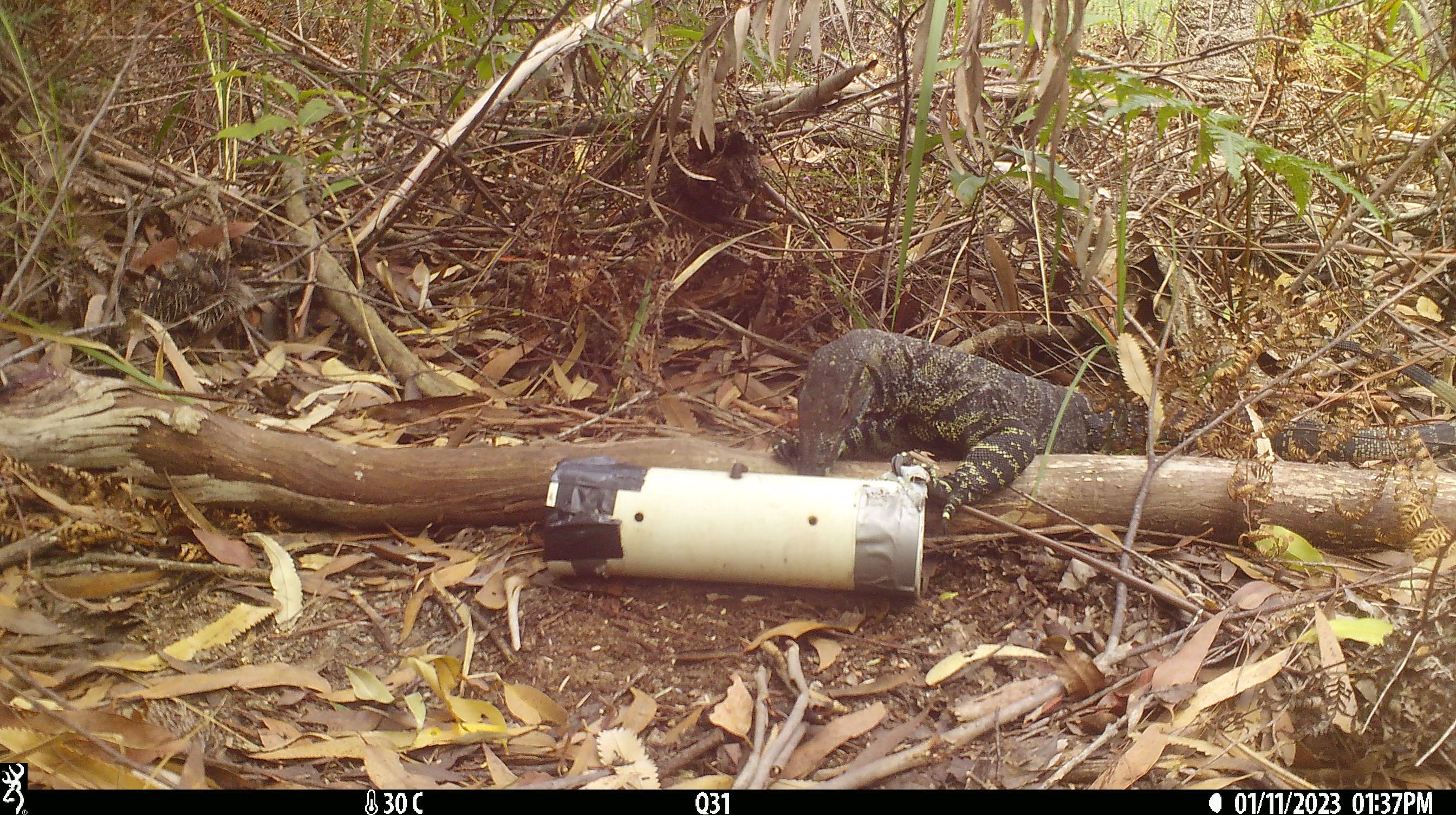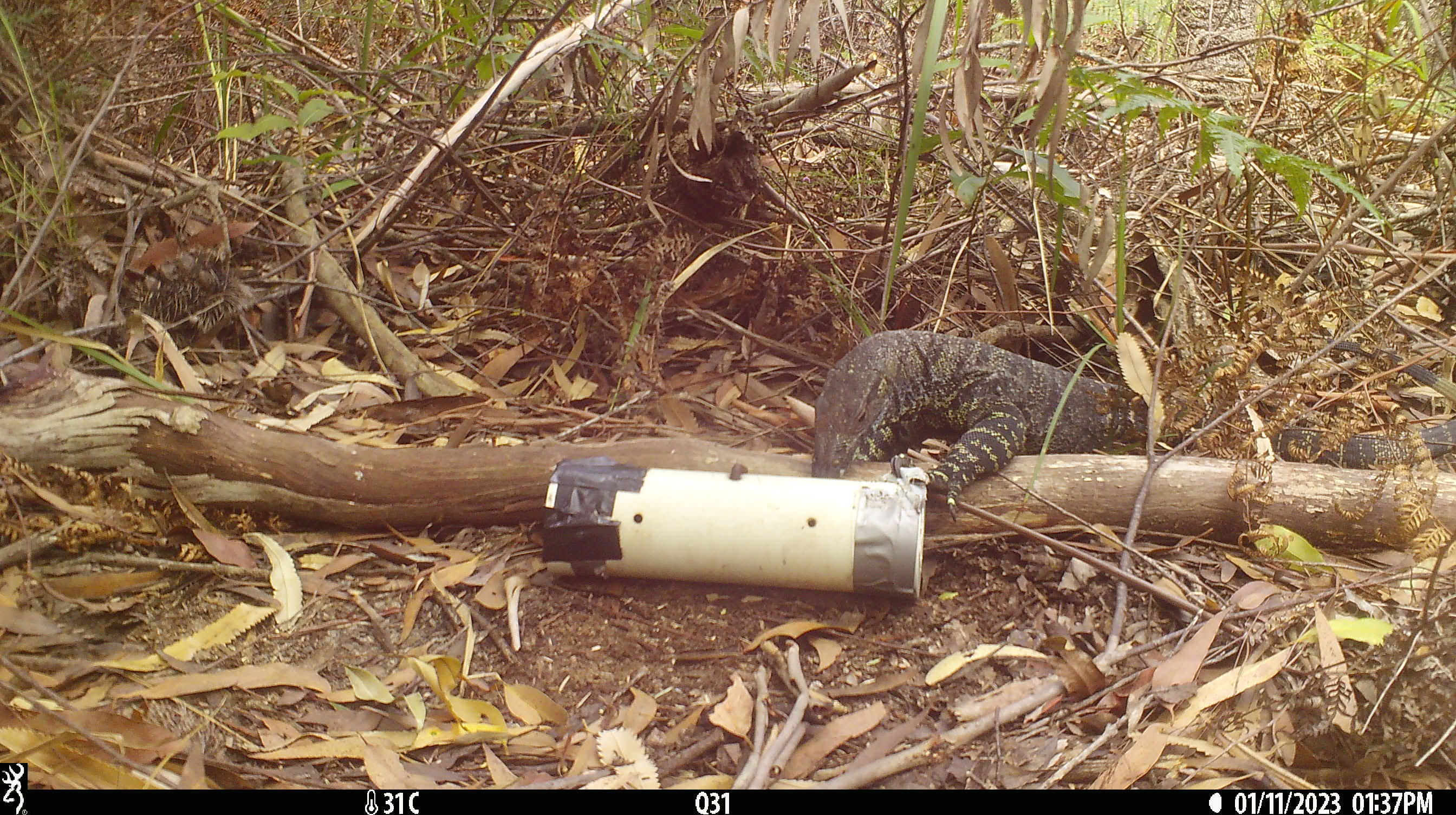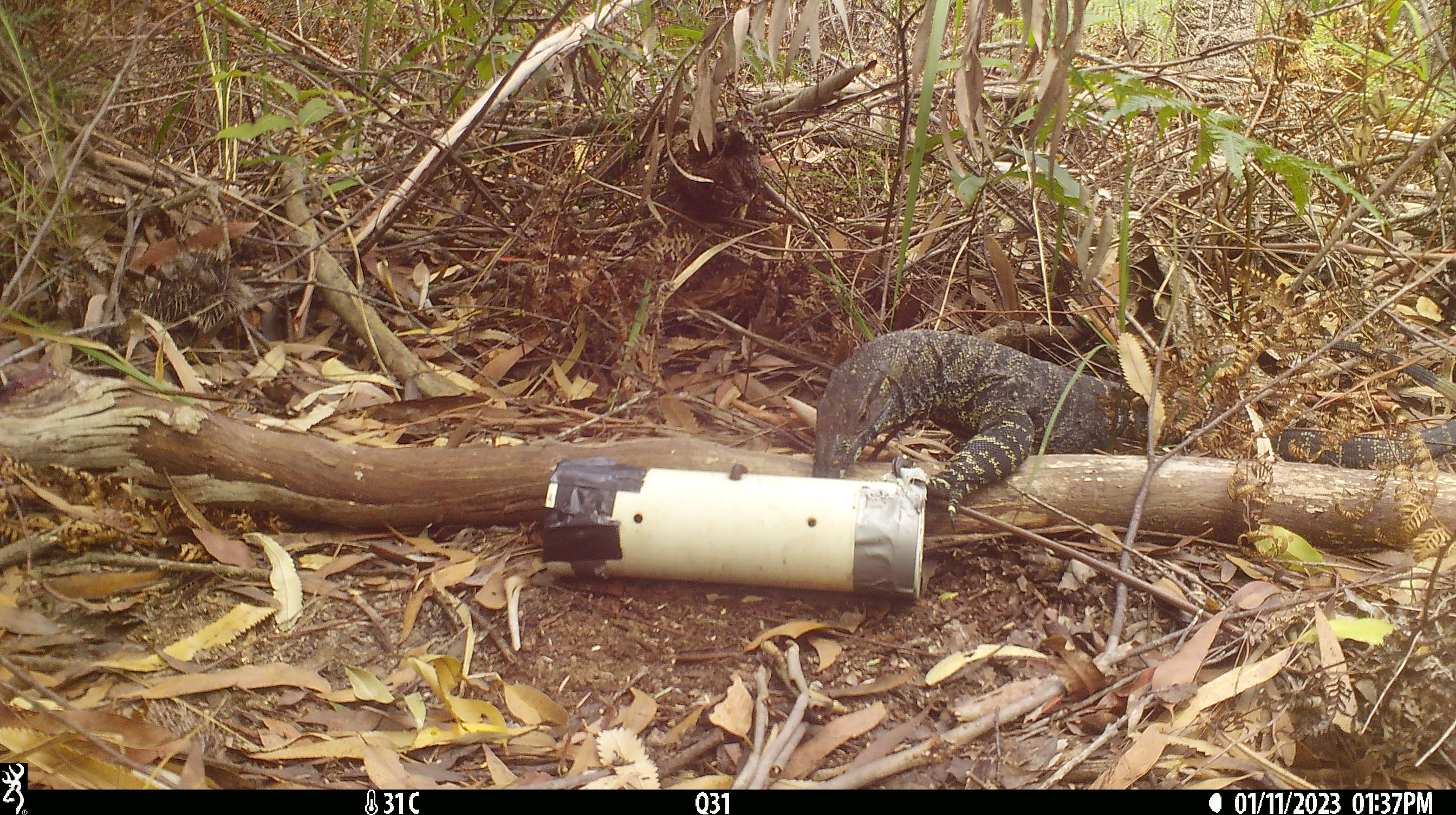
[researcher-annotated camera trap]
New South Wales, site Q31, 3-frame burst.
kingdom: Animalia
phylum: Chordata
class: Reptilia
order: Squamata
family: Varanidae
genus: Varanus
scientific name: Varanus varius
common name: lace monitor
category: goanna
Goanna (lace monitor) (Varanus varius).